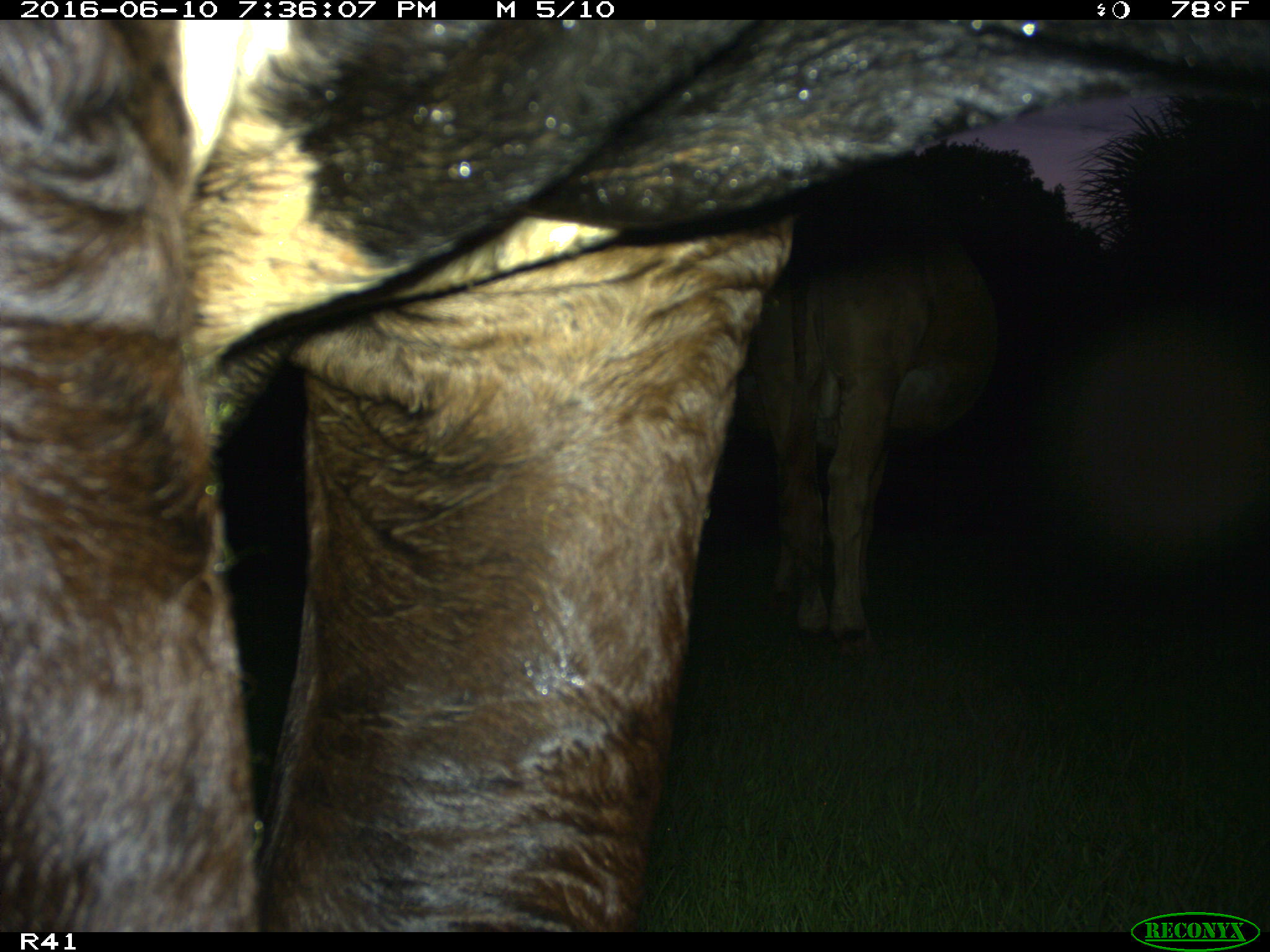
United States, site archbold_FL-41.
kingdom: Animalia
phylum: Chordata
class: Mammalia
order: Artiodactyla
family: Bovidae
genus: Bos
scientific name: Bos taurus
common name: domestic cow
Bos taurus (domestic cow).